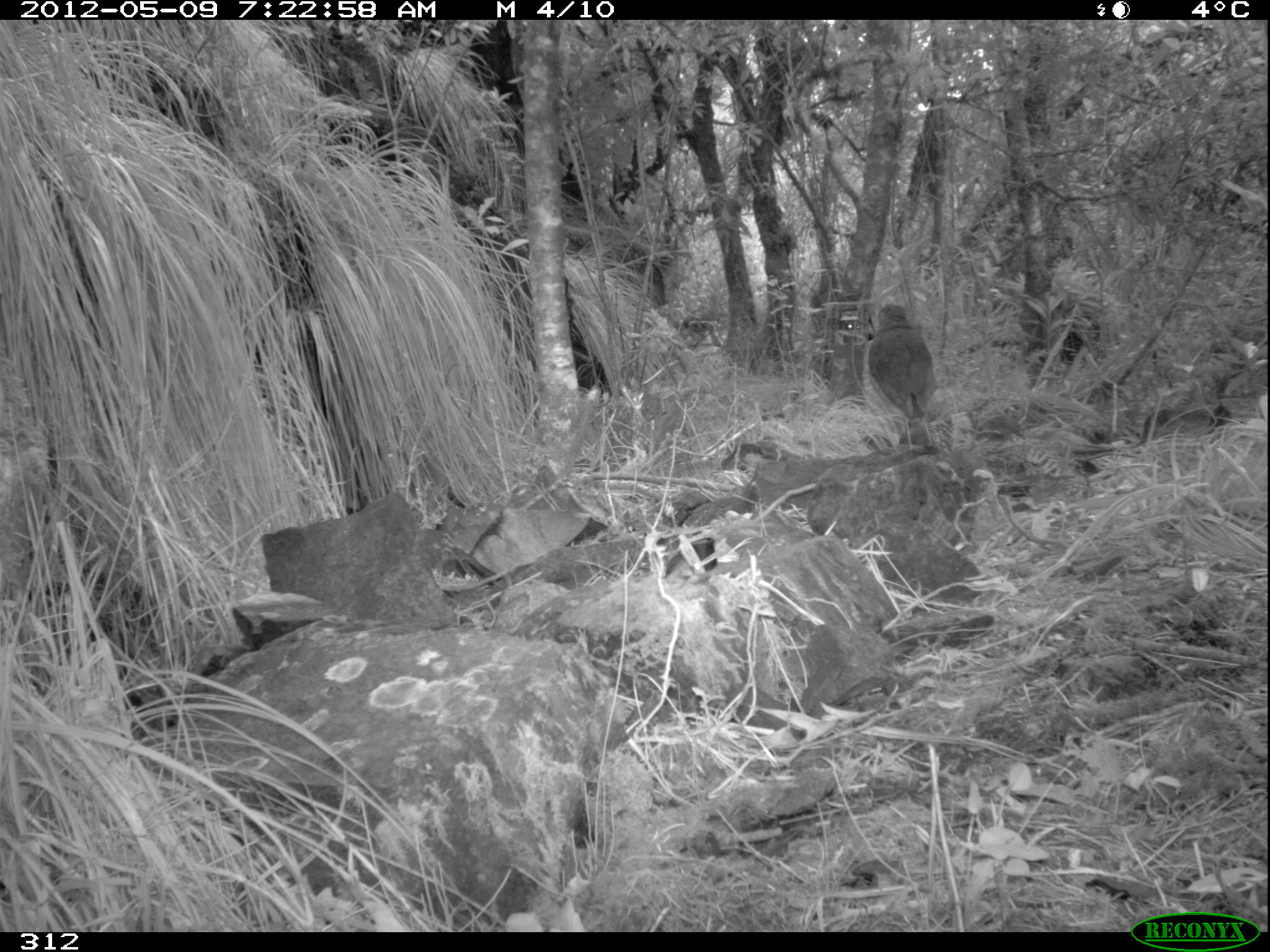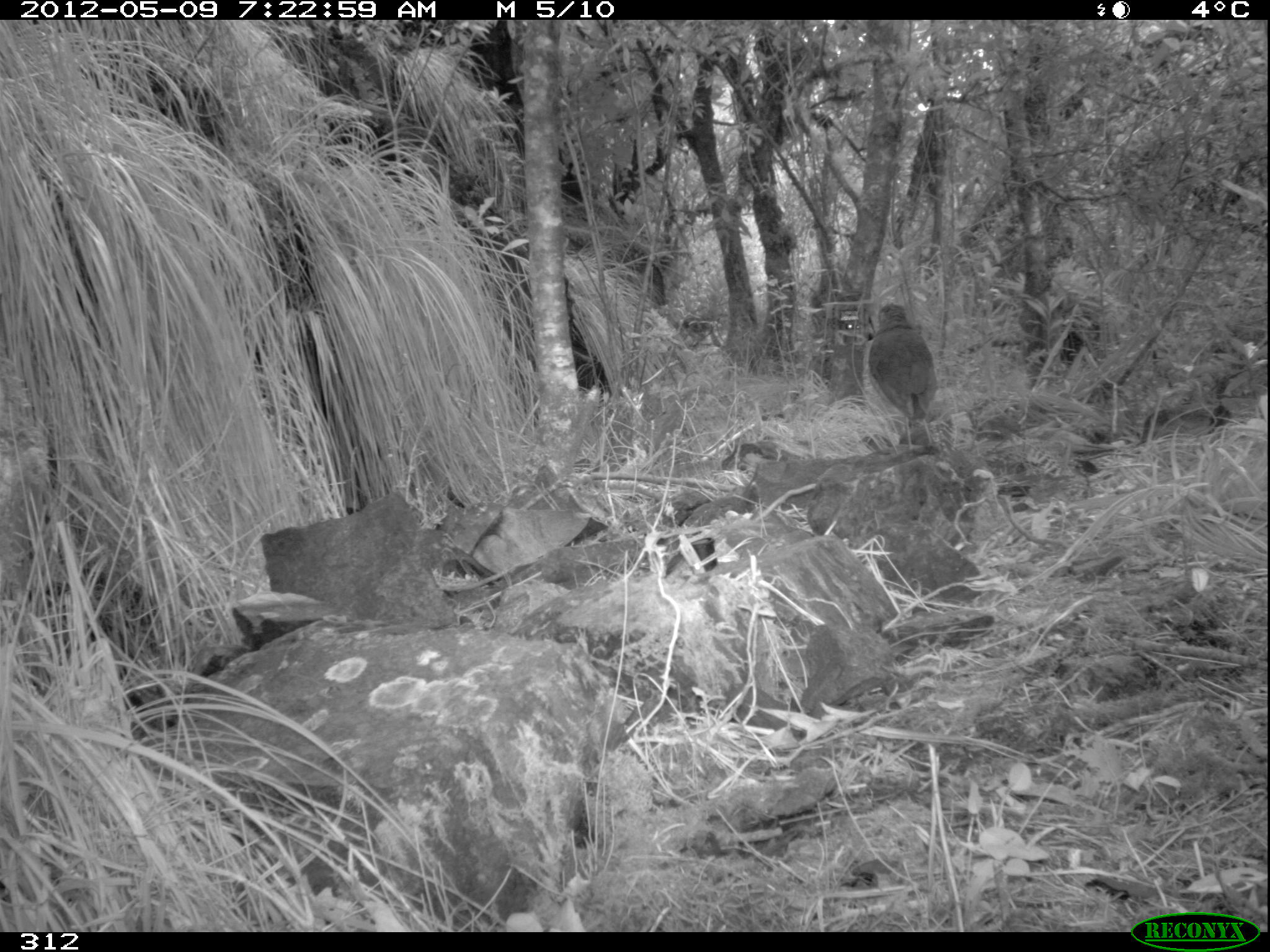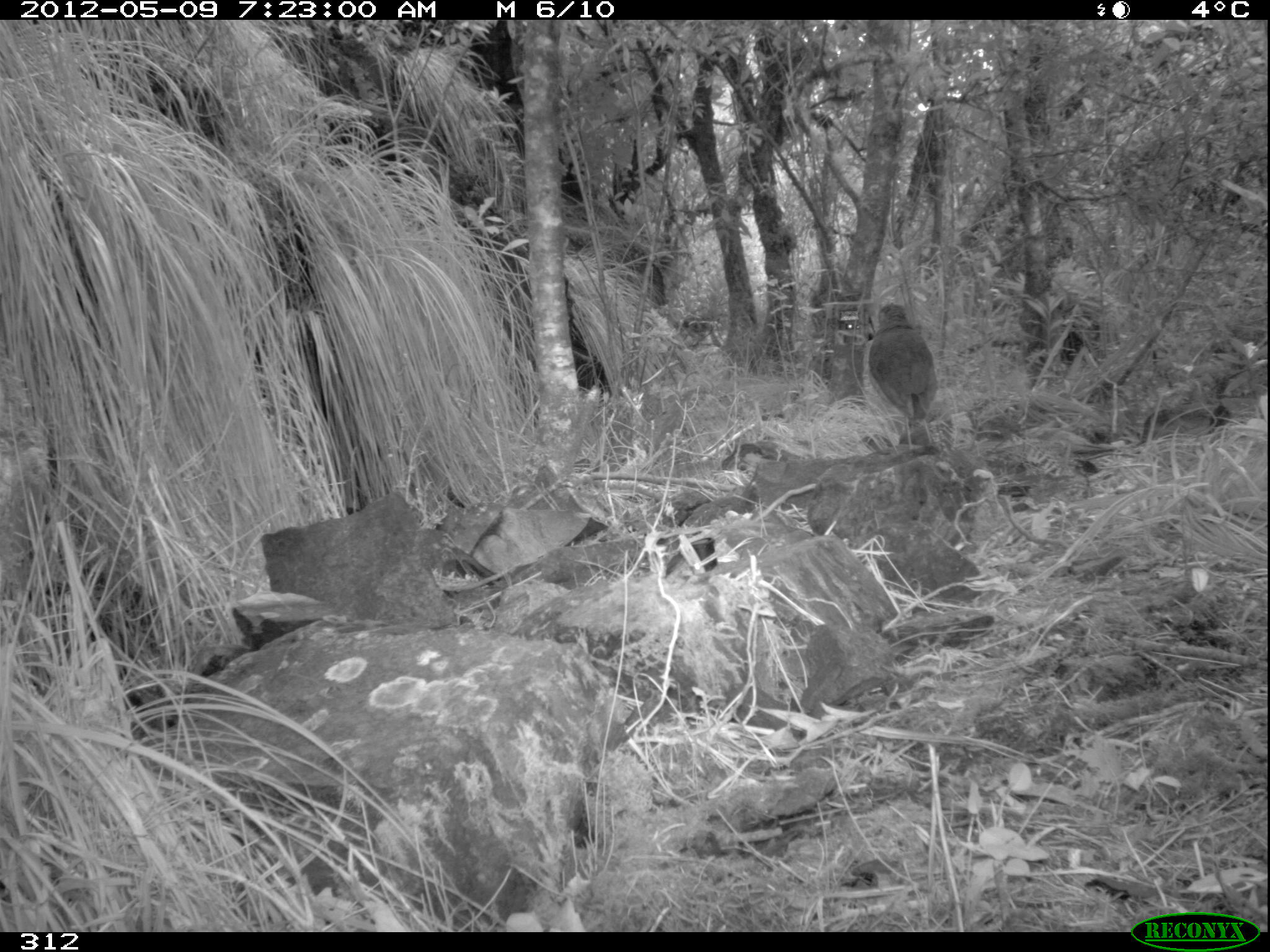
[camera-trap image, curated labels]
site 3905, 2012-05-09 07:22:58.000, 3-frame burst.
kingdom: Animalia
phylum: Chordata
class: Aves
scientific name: Aves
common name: bird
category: unknown bird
Unknown bird (bird) (Aves).